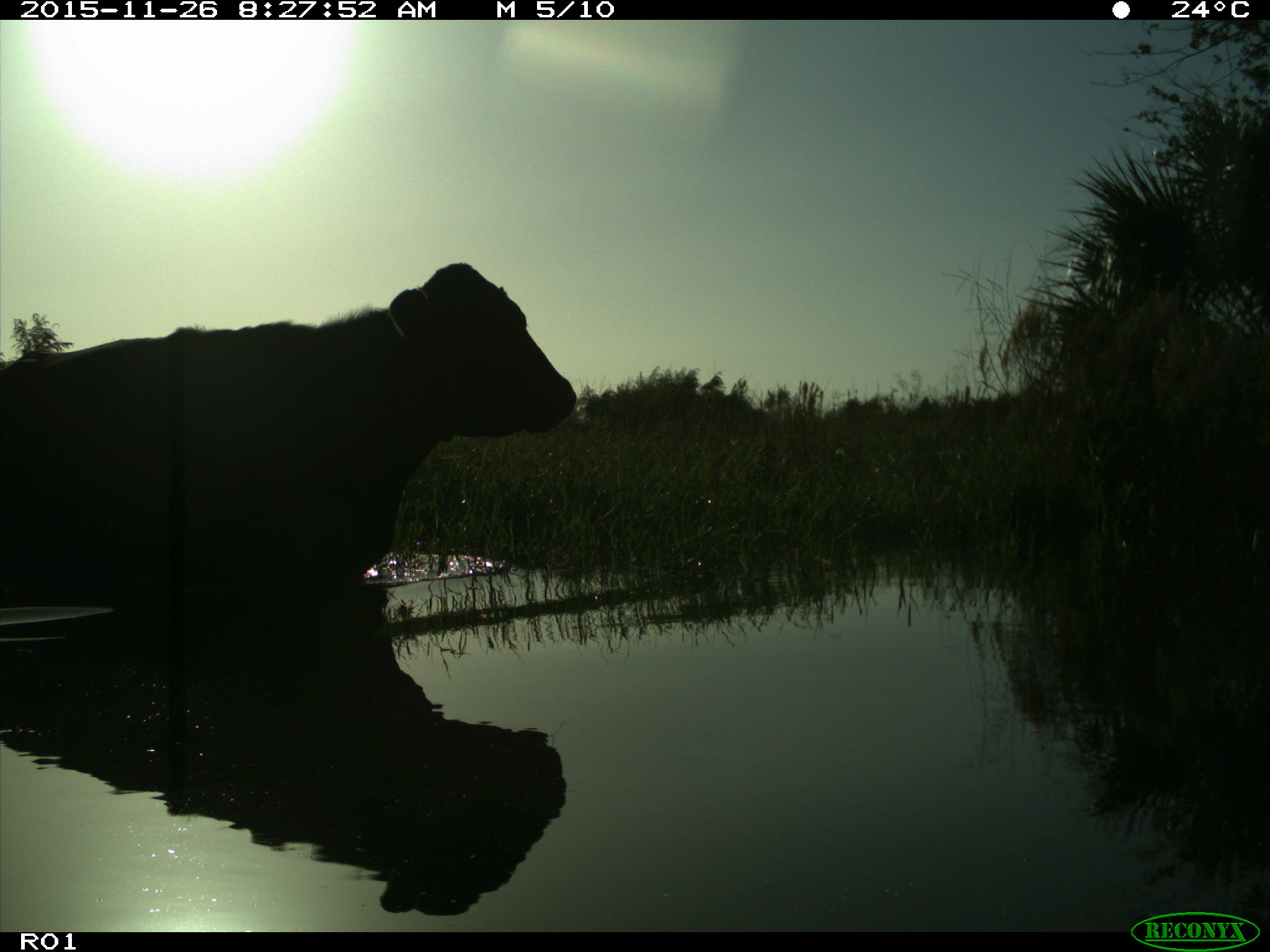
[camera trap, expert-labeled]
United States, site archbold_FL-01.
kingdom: Animalia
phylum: Chordata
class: Mammalia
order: Artiodactyla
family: Bovidae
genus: Bos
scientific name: Bos taurus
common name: domestic cow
Bos taurus (domestic cow).